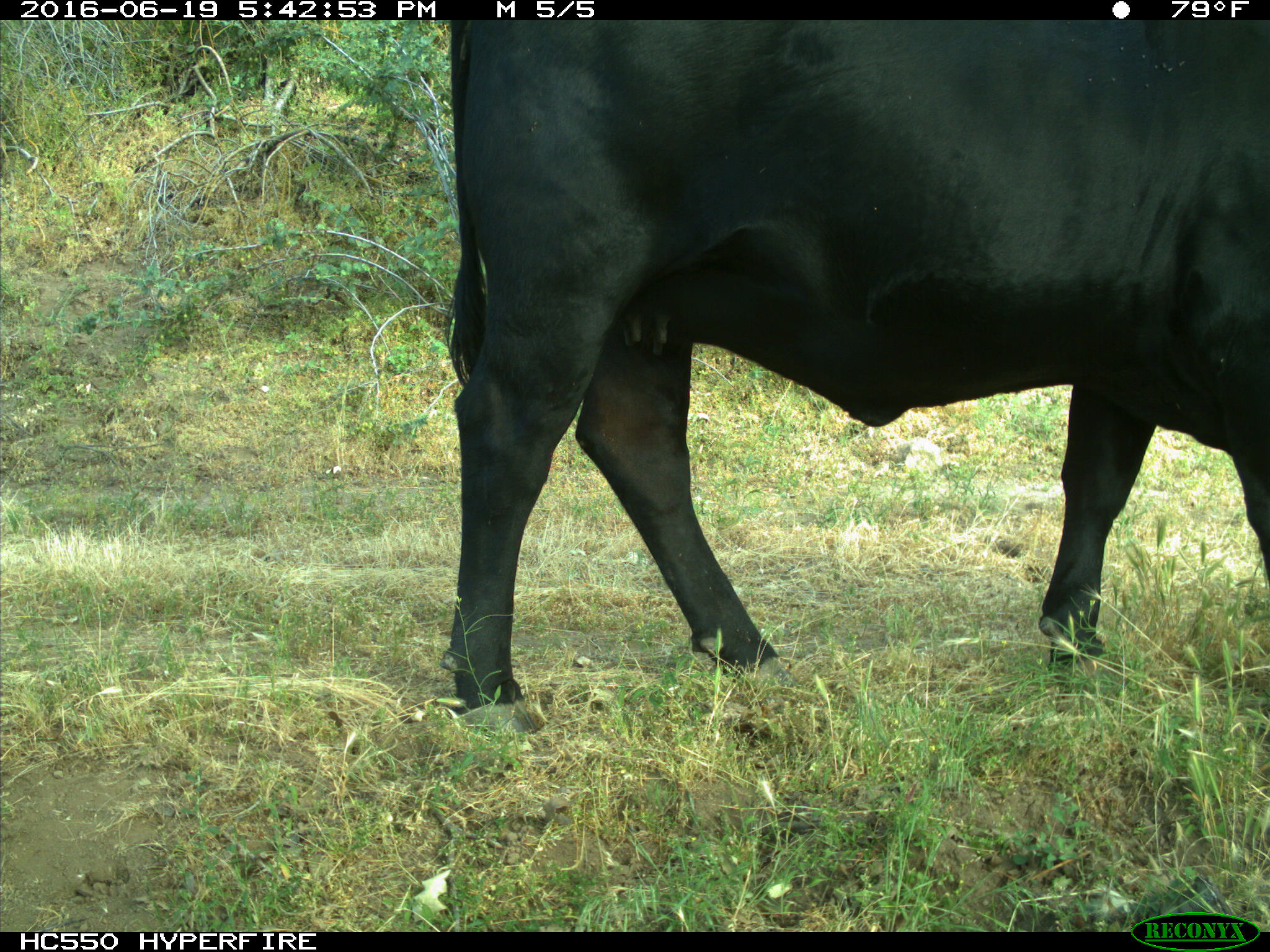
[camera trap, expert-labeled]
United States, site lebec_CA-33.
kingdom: Animalia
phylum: Chordata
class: Mammalia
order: Artiodactyla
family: Bovidae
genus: Bos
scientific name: Bos taurus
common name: domestic cow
Bos taurus (domestic cow).